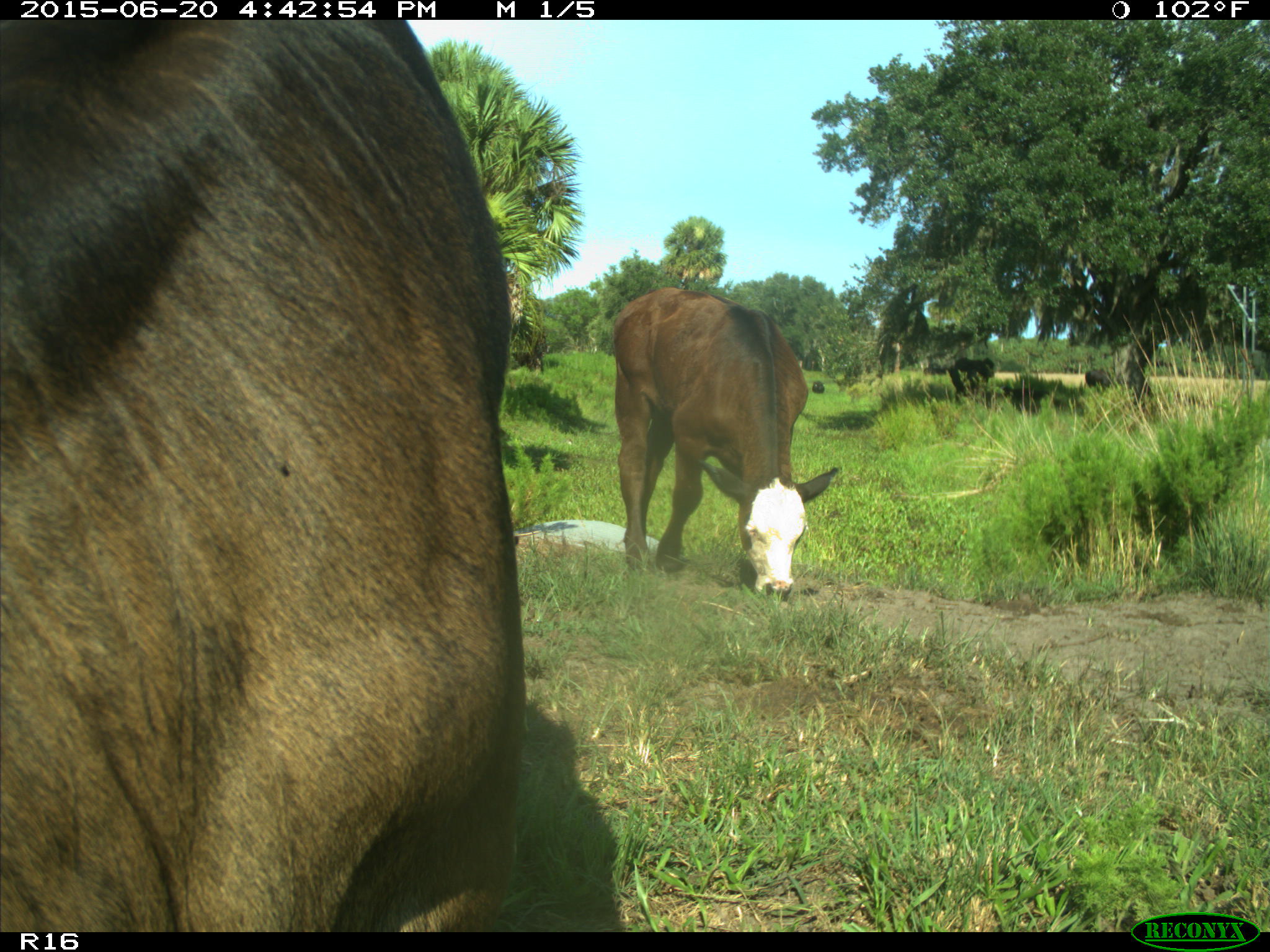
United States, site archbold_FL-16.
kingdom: Animalia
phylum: Chordata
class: Mammalia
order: Artiodactyla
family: Bovidae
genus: Bos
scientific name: Bos taurus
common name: domestic cow